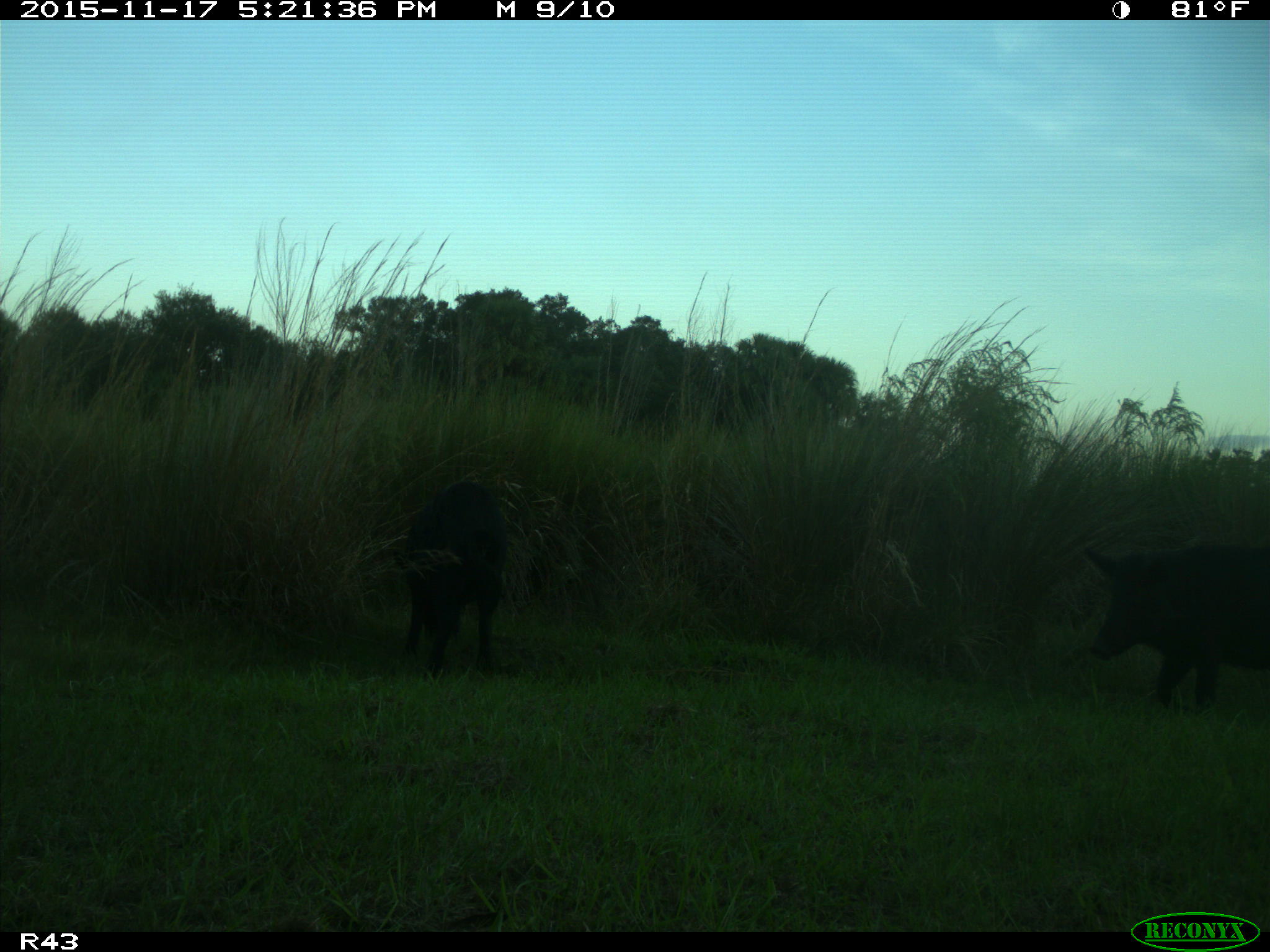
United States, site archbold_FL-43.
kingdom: Animalia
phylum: Chordata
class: Mammalia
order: Artiodactyla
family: Suidae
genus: Sus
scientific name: Sus scrofa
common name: wild boar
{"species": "Sus scrofa (wild boar)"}